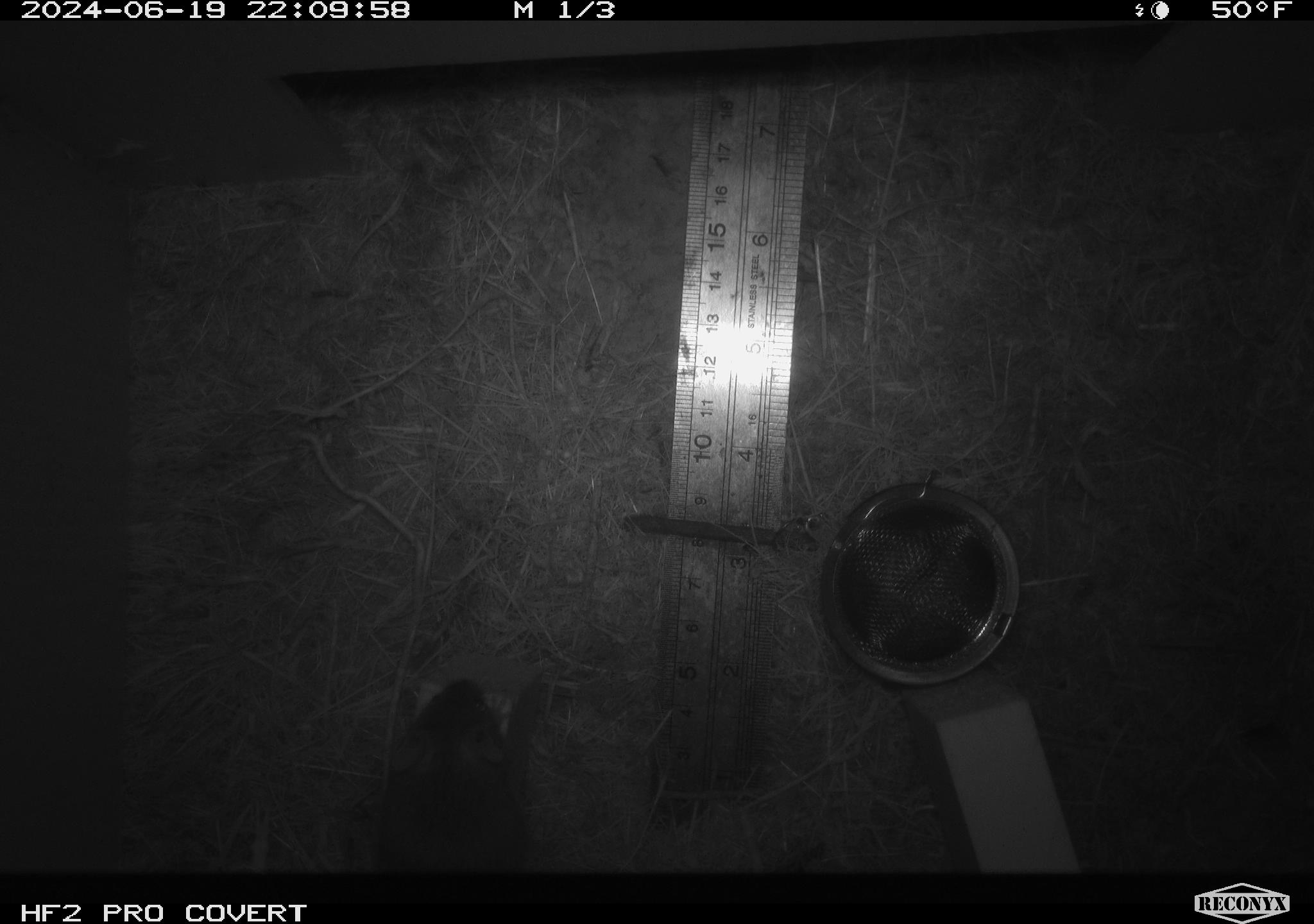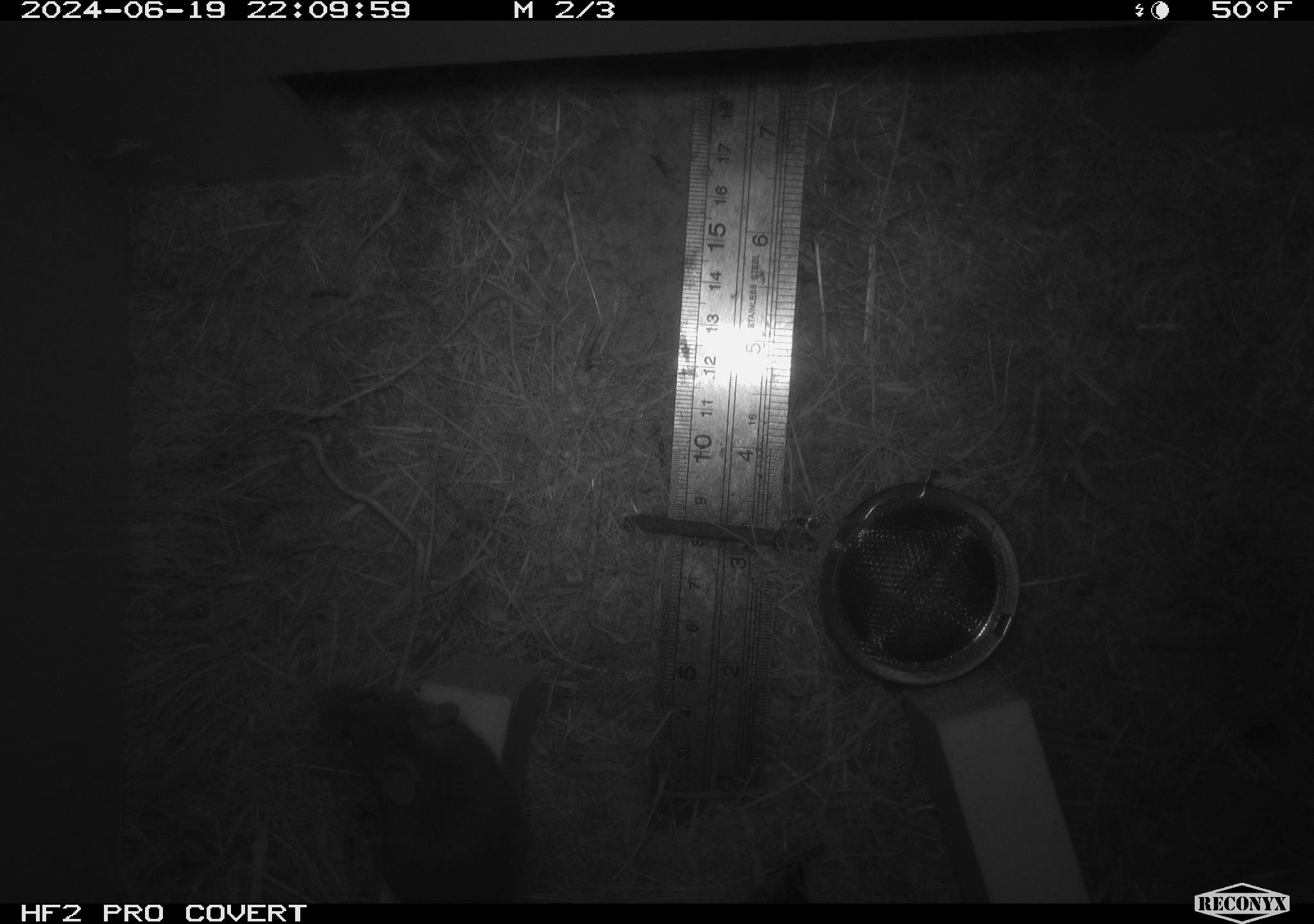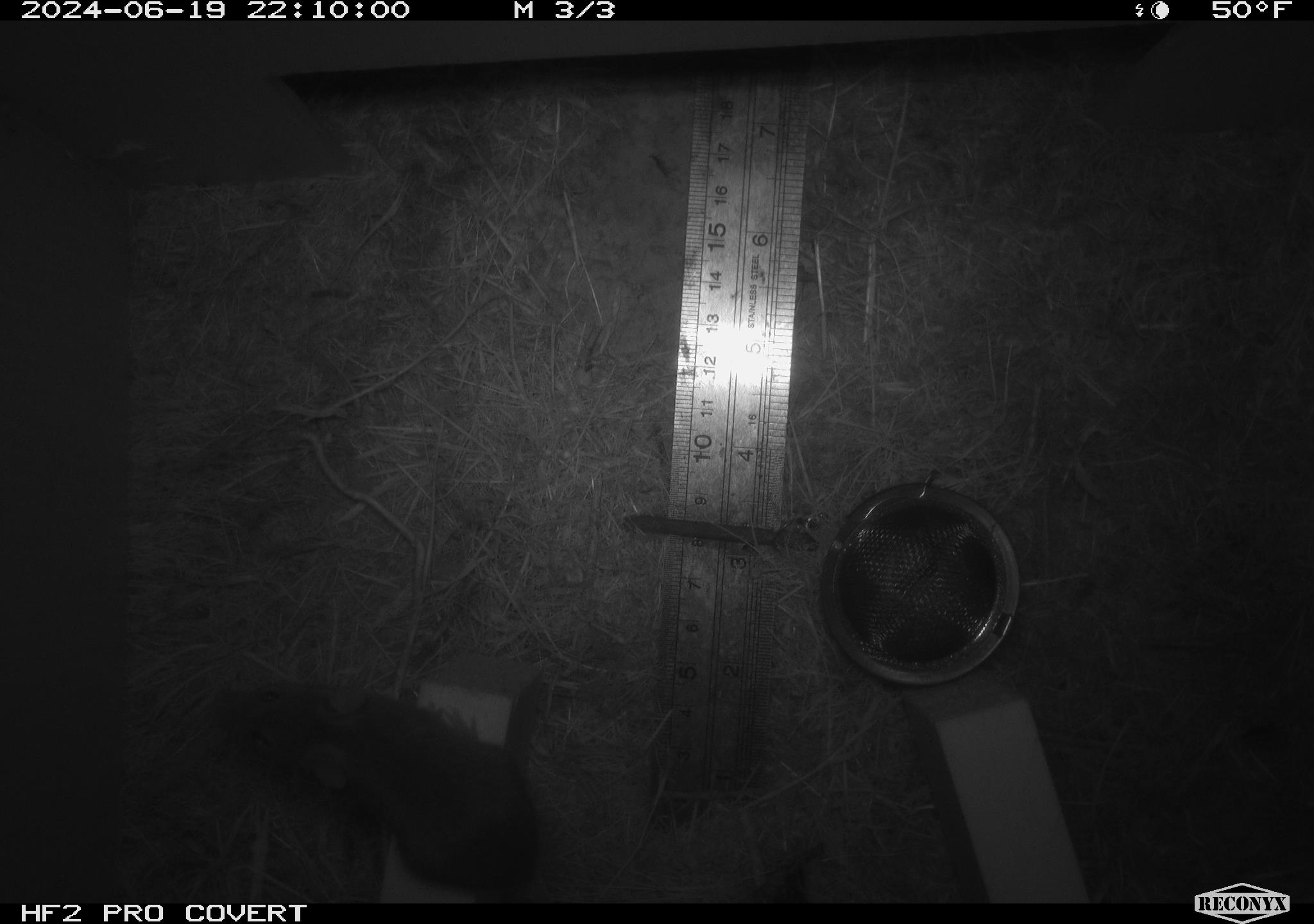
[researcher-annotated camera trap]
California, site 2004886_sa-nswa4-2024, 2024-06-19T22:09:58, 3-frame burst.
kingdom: Animalia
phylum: Chordata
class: Mammalia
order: Rodentia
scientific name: Rodentia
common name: rodent